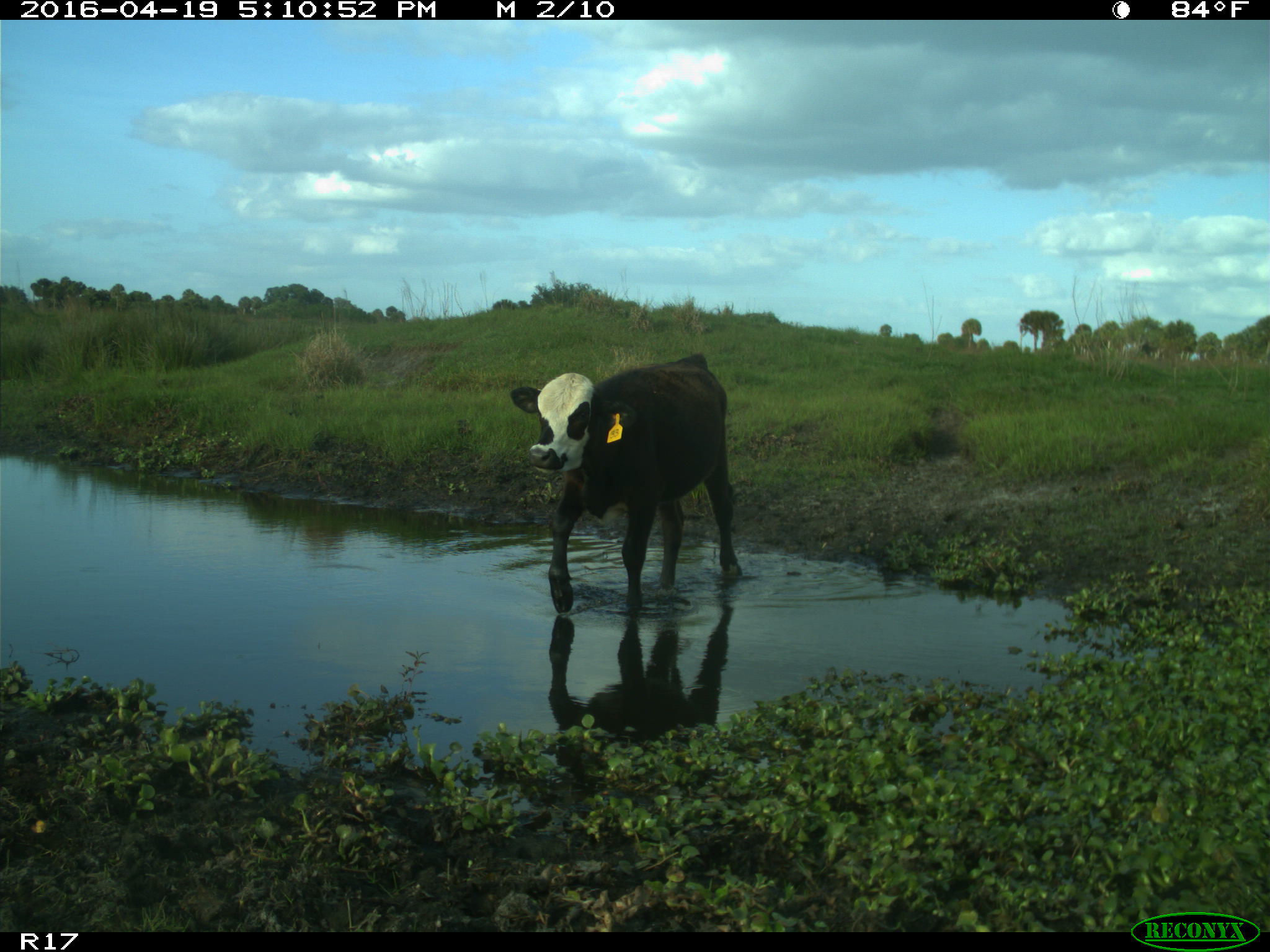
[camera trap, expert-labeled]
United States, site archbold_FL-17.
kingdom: Animalia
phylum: Chordata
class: Mammalia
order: Artiodactyla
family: Bovidae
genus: Bos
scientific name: Bos taurus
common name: domestic cow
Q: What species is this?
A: Bos taurus (domestic cow).